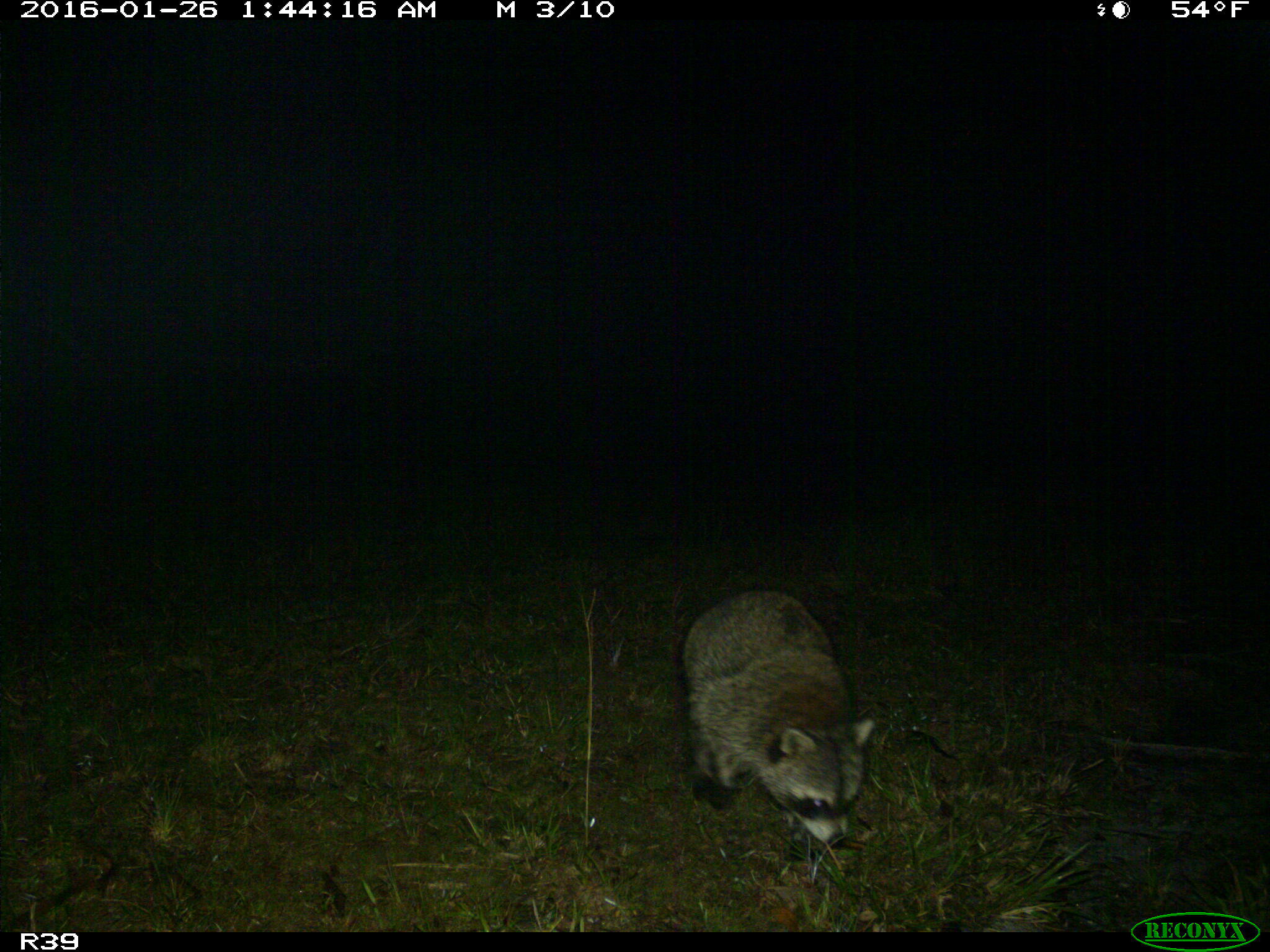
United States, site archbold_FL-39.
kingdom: Animalia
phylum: Chordata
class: Mammalia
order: Carnivora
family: Procyonidae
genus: Procyon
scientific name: Procyon lotor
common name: common raccoon